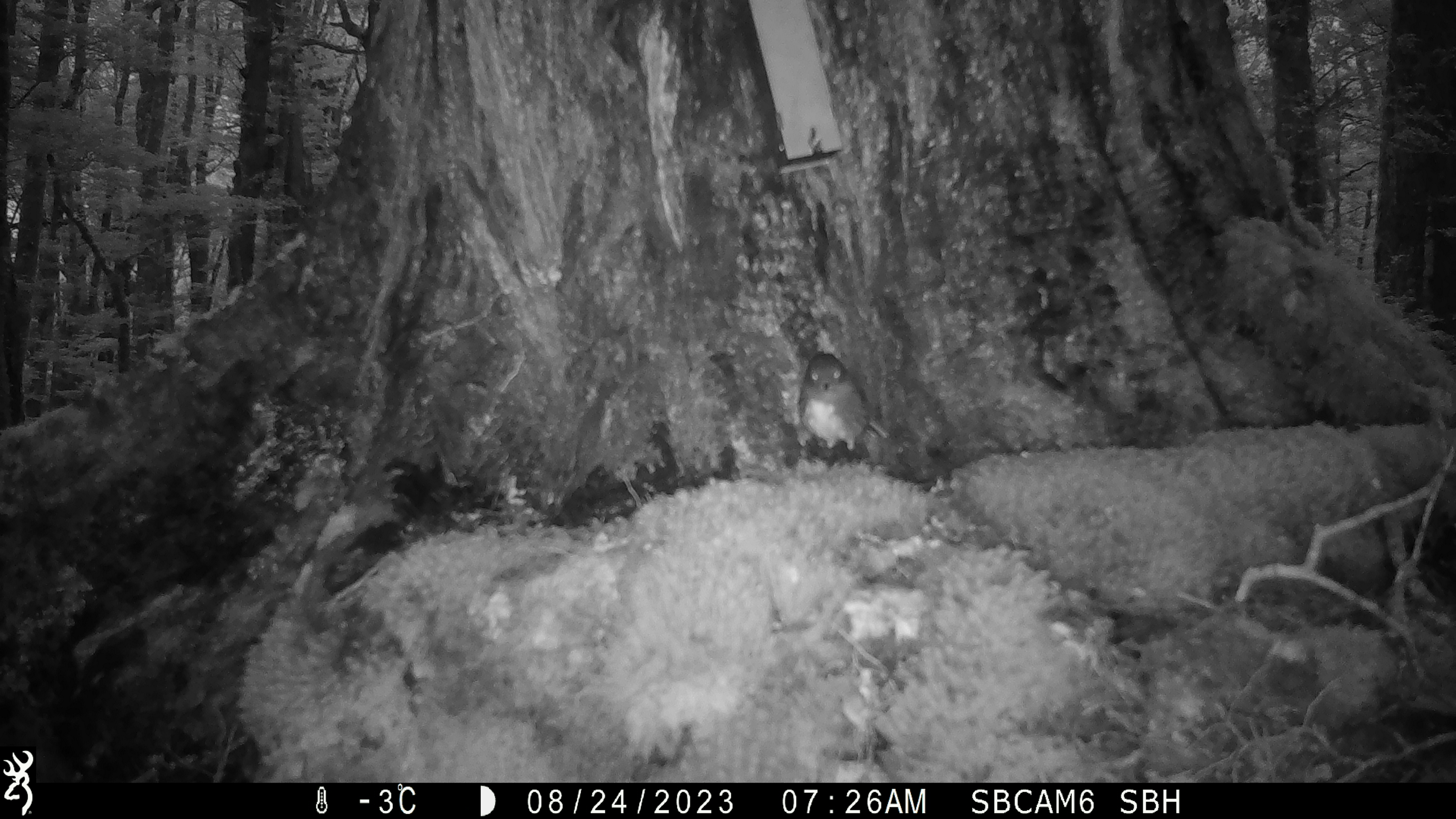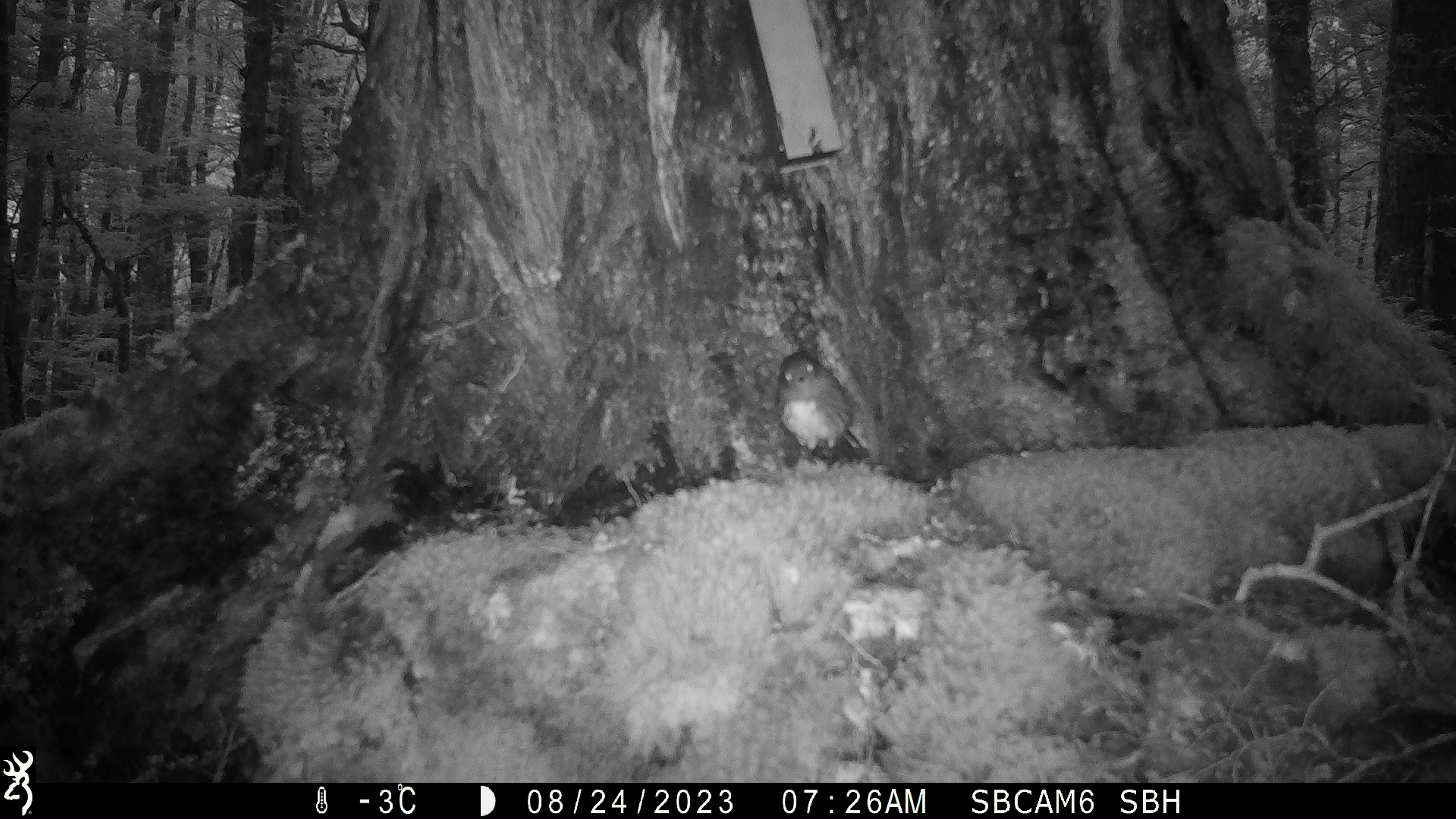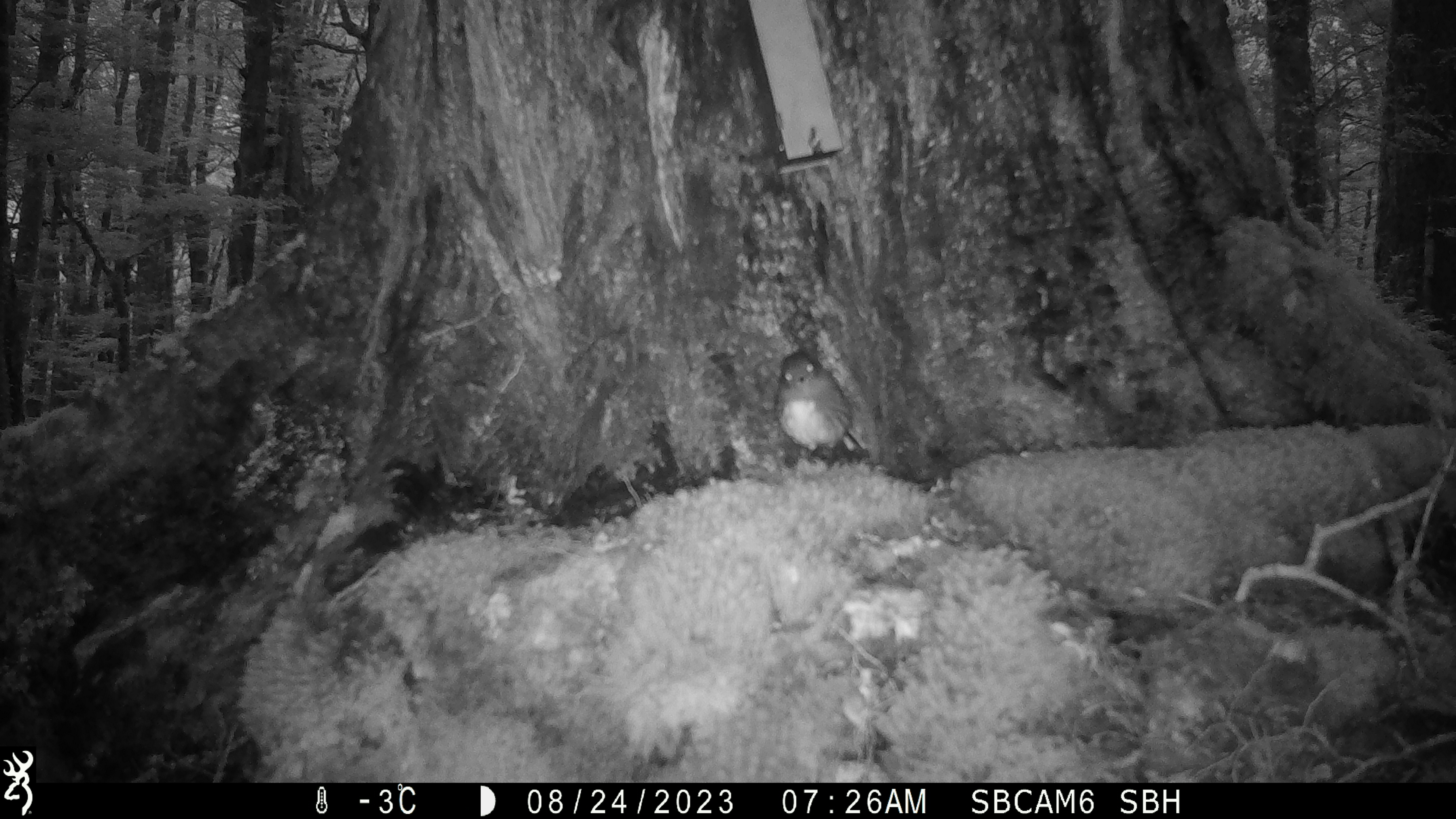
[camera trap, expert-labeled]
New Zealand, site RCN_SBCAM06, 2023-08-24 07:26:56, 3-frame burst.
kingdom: Animalia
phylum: Chordata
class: Aves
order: Passeriformes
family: Petroicidae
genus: Petroica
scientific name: Petroica australis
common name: new zealand robin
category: robin